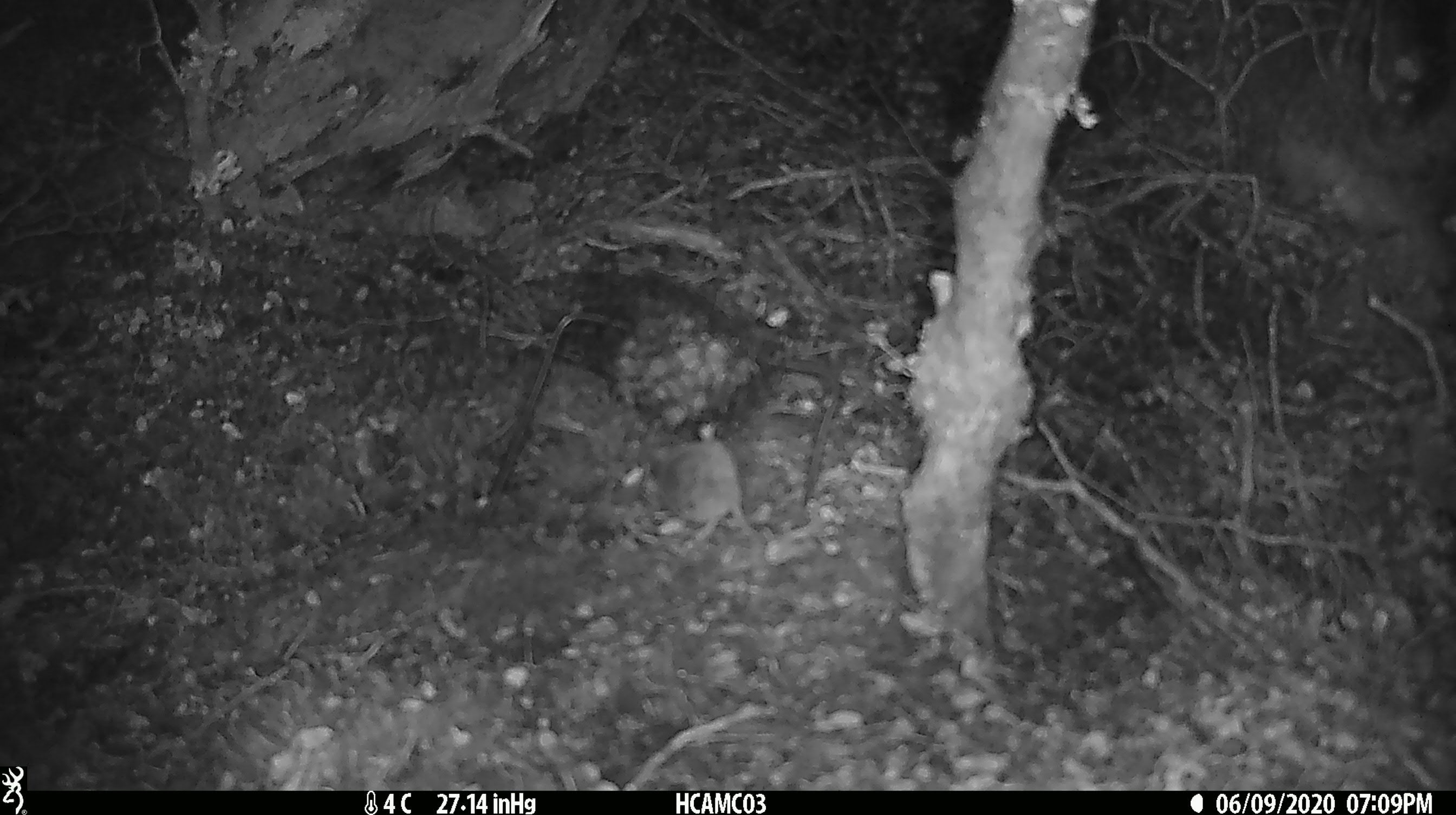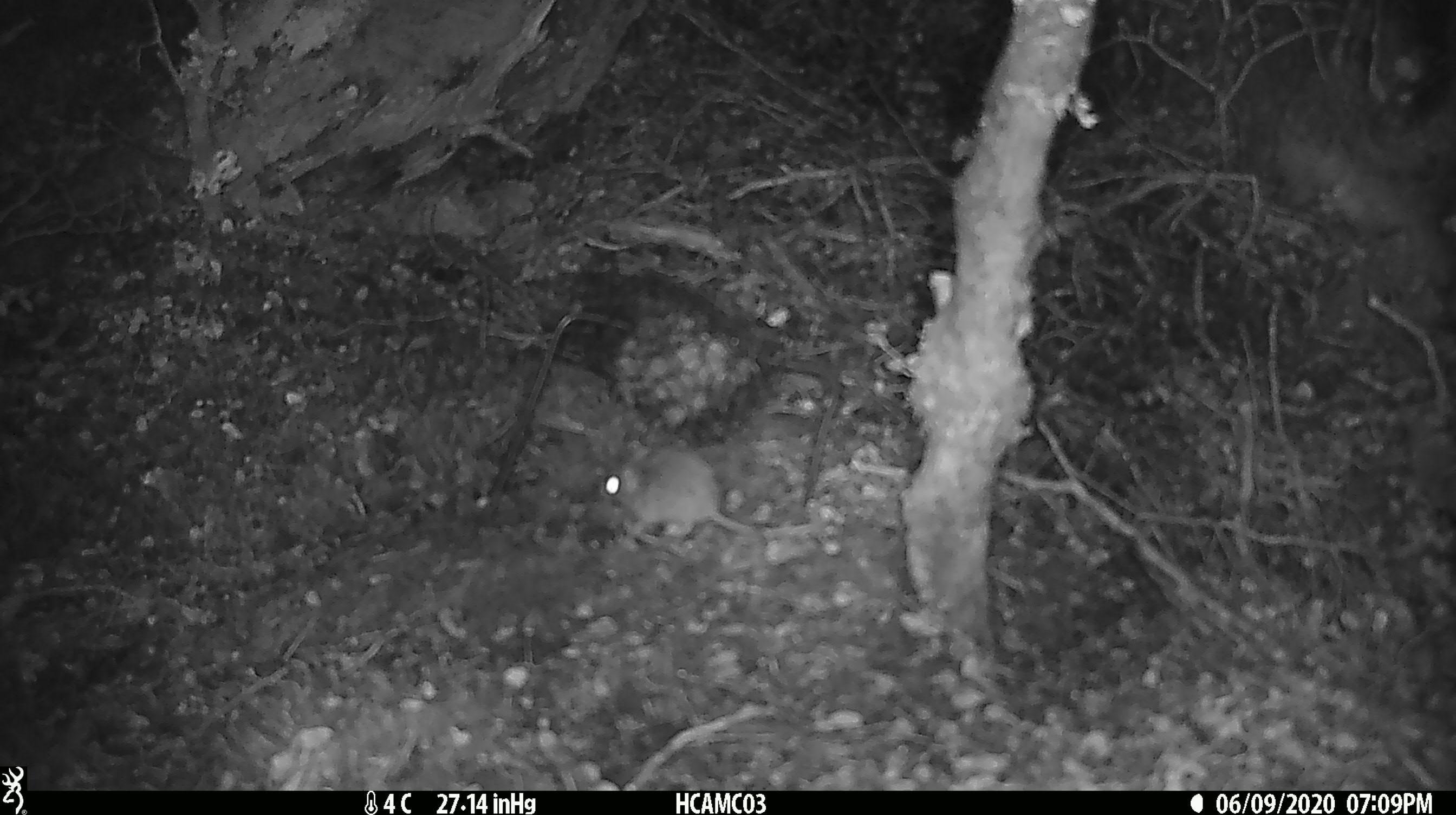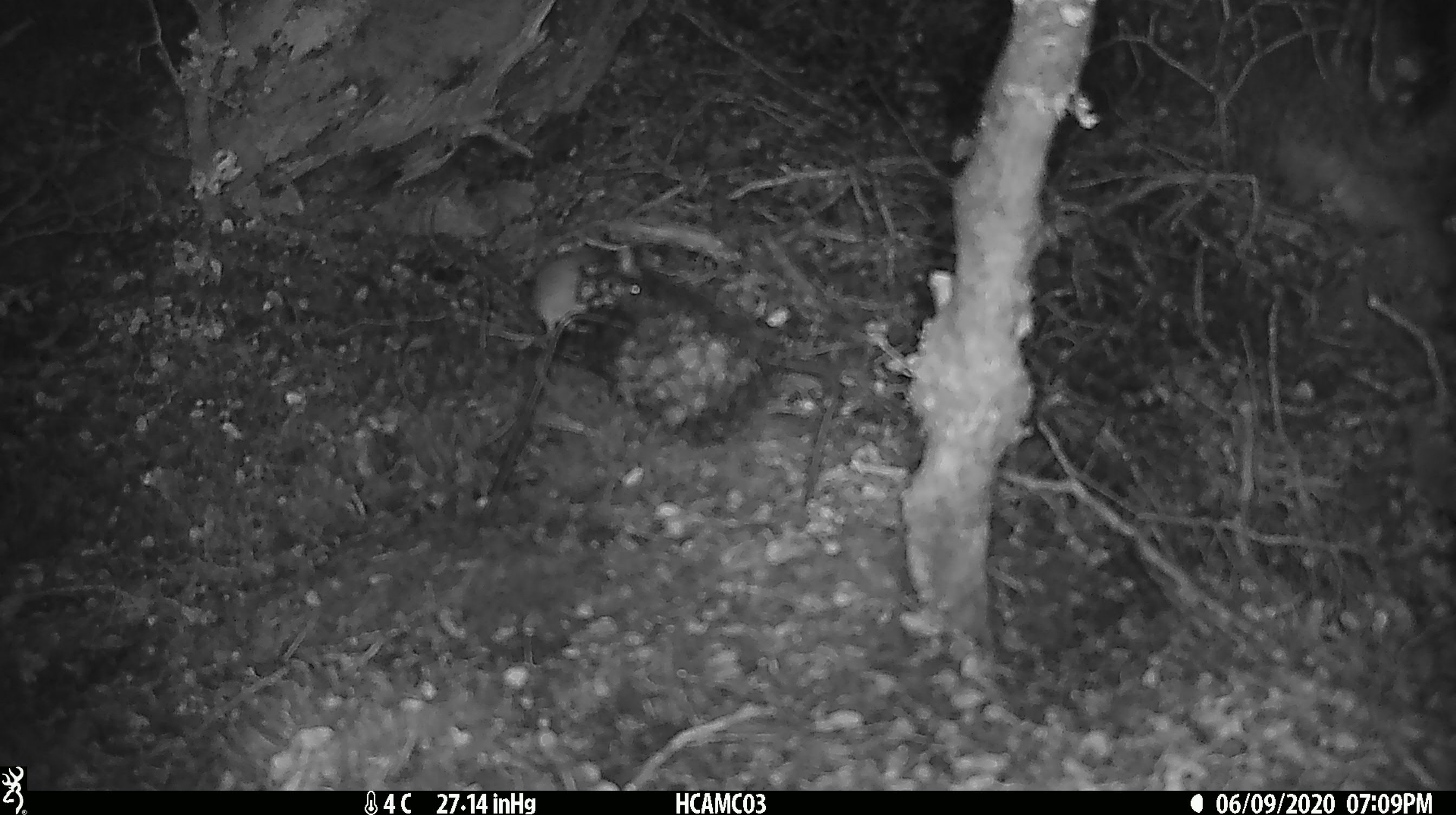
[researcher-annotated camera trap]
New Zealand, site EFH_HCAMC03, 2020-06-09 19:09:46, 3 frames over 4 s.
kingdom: Animalia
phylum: Chordata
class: Mammalia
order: Rodentia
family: Muridae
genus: Mus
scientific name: Mus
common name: mouse